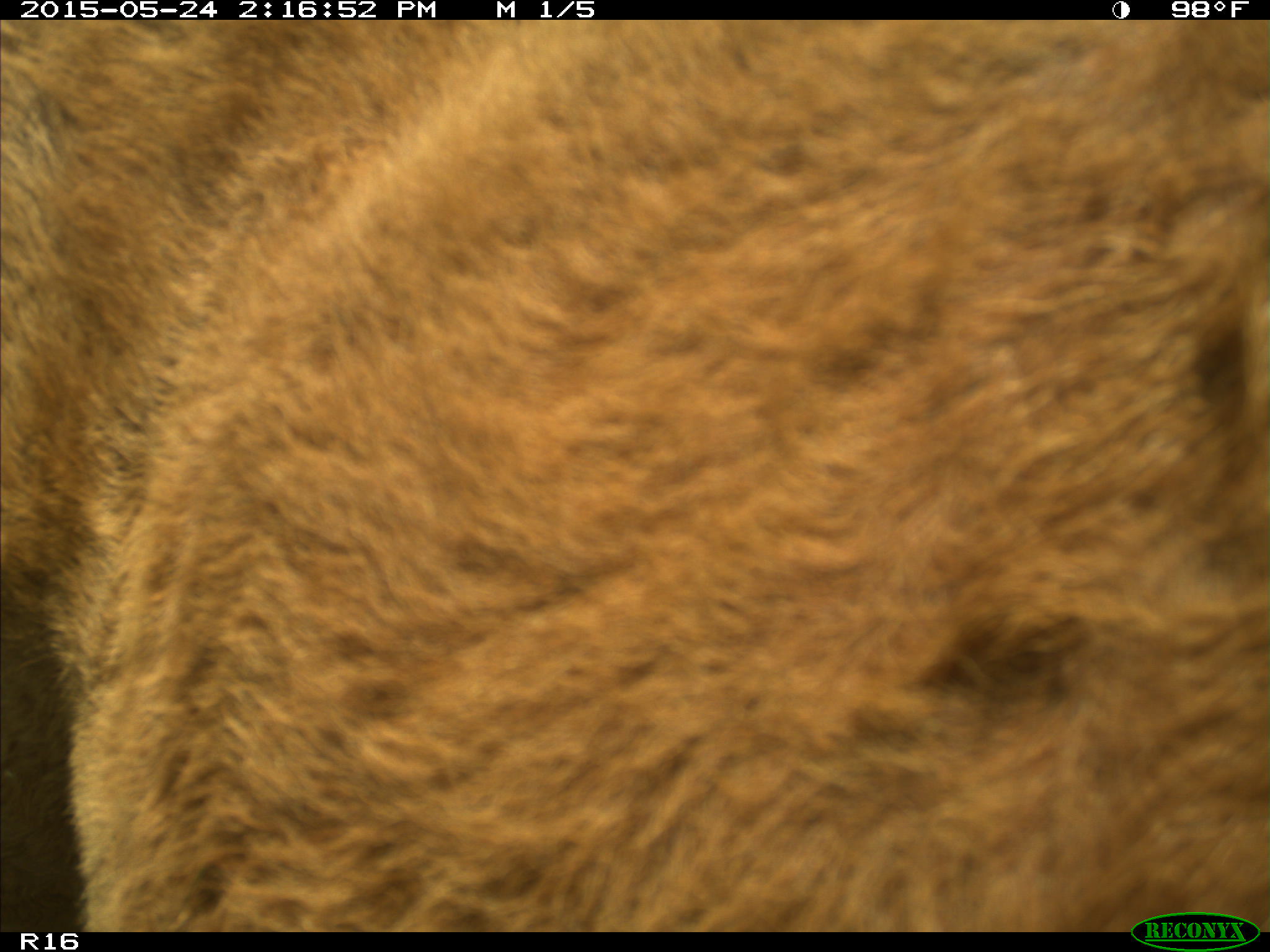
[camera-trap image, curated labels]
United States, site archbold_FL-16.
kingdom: Animalia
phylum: Chordata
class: Mammalia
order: Artiodactyla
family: Bovidae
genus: Bos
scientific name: Bos taurus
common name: domestic cow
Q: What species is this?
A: Bos taurus (domestic cow).